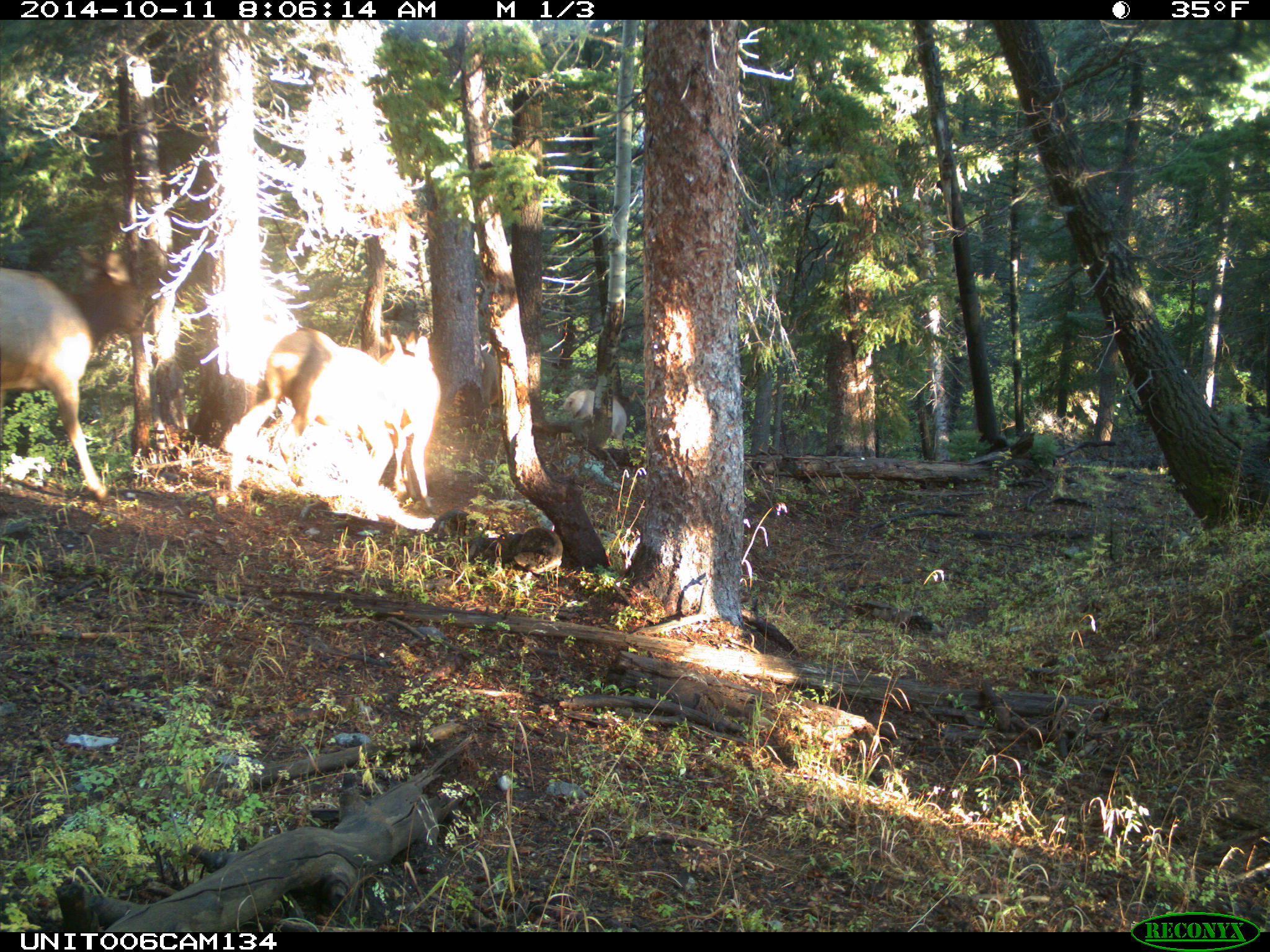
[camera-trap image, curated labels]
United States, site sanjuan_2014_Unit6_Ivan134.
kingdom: Animalia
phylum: Chordata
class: Mammalia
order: Artiodactyla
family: Cervidae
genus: Cervus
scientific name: Cervus elaphus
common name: red deer